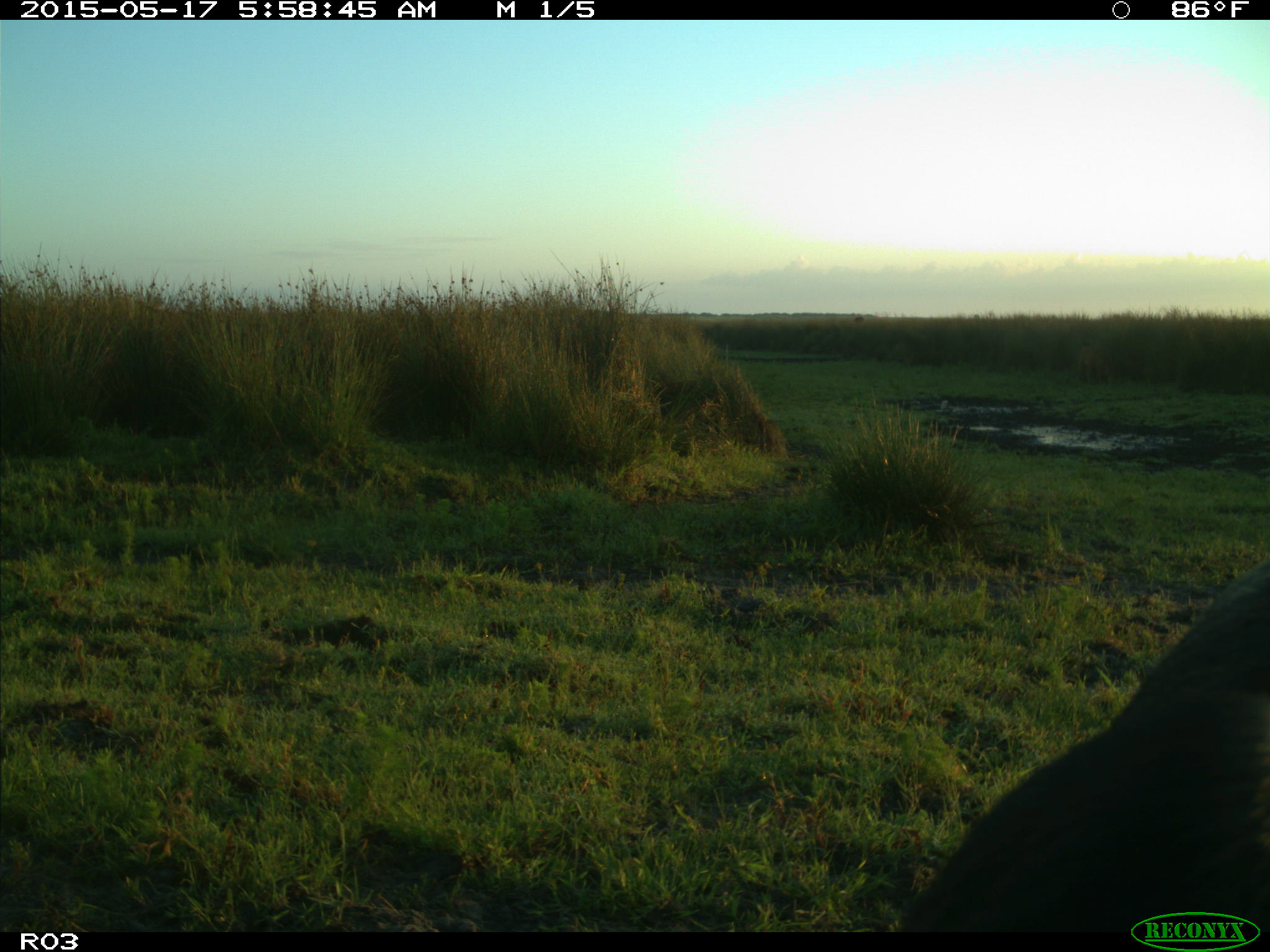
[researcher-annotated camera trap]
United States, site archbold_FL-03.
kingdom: Animalia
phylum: Chordata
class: Mammalia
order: Artiodactyla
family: Bovidae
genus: Bos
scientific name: Bos taurus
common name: domestic cow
Bos taurus (domestic cow).